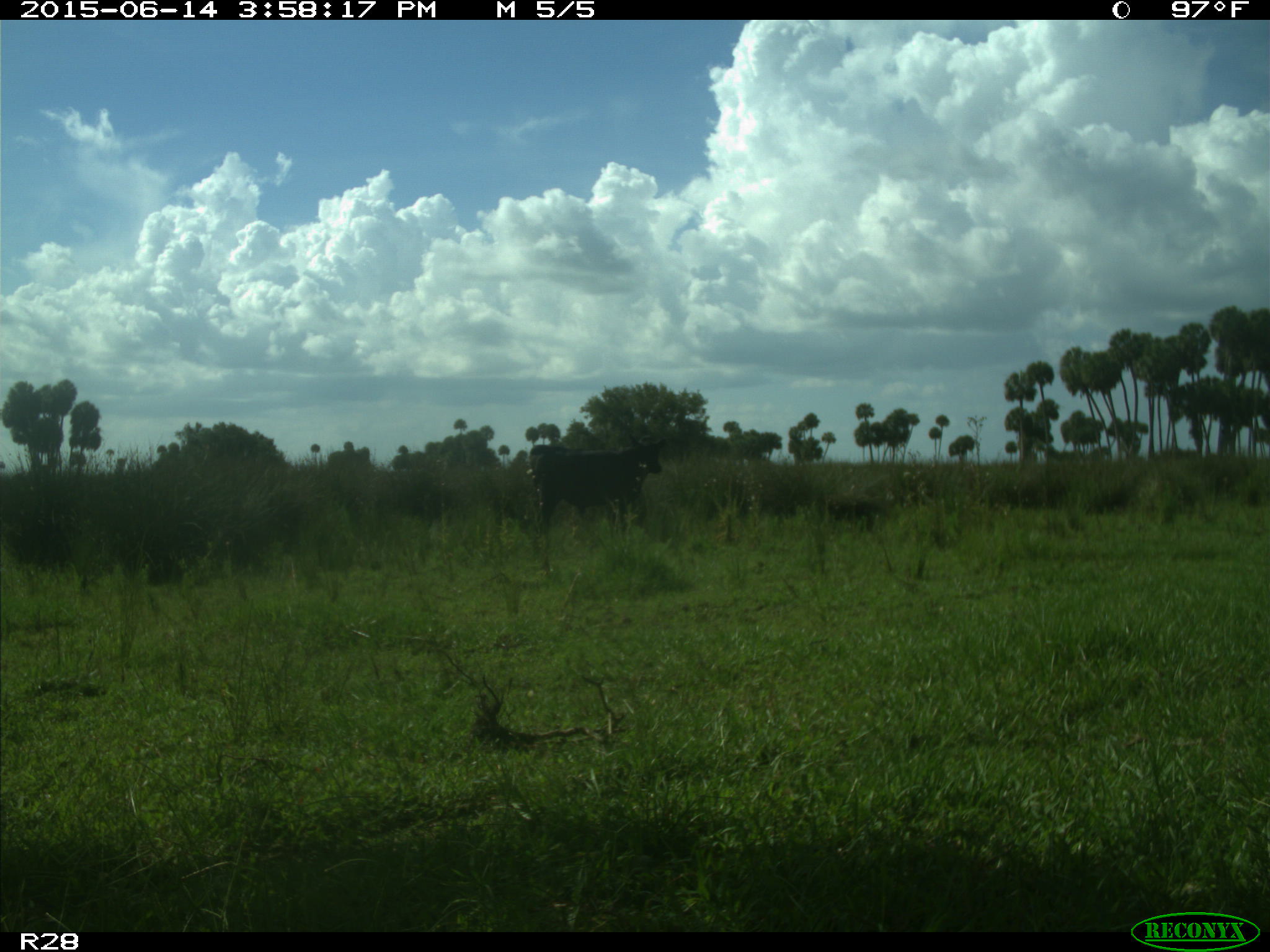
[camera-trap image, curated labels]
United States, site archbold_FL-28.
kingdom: Animalia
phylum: Chordata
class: Mammalia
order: Artiodactyla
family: Bovidae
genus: Bos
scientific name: Bos taurus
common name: domestic cow